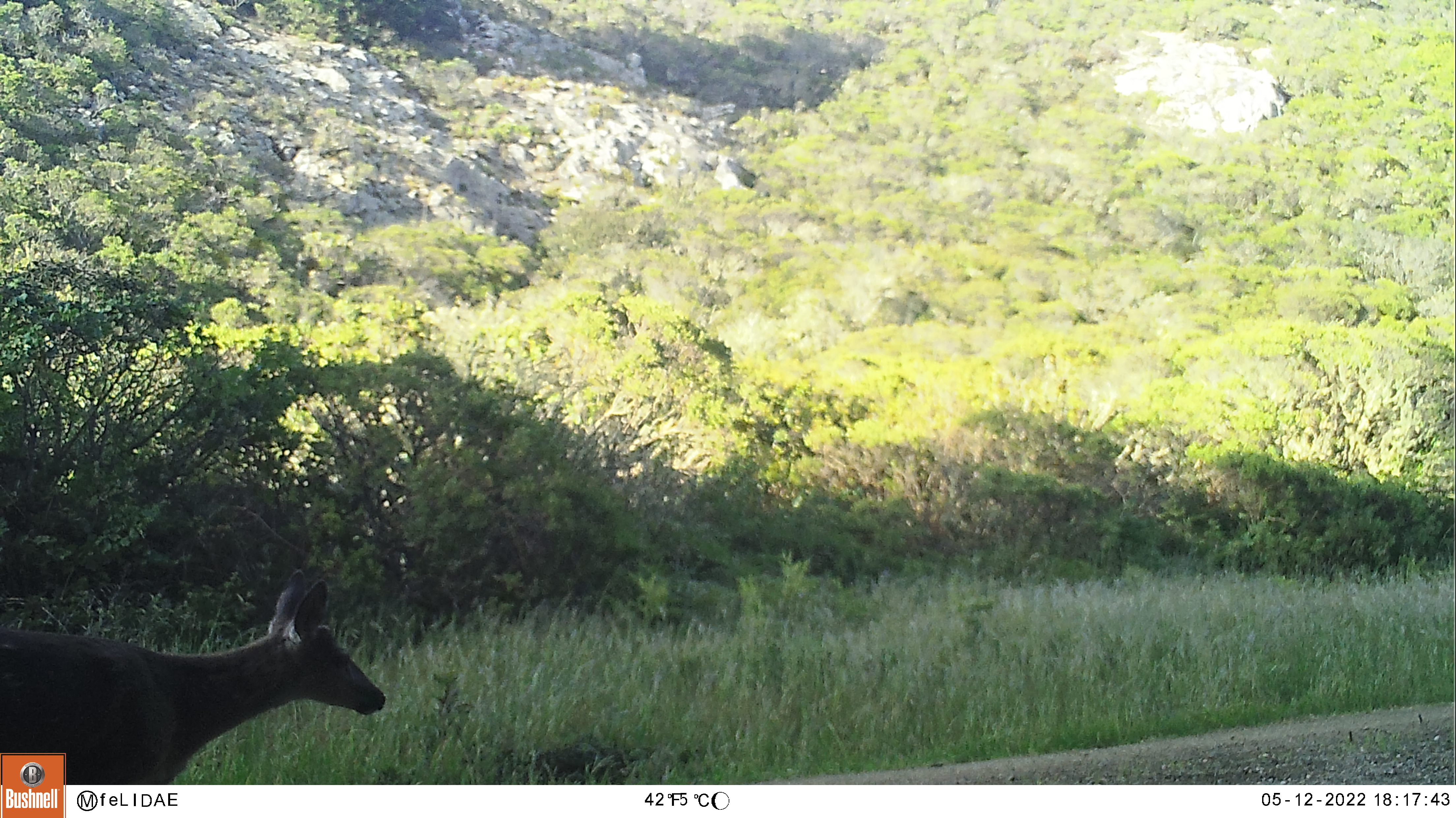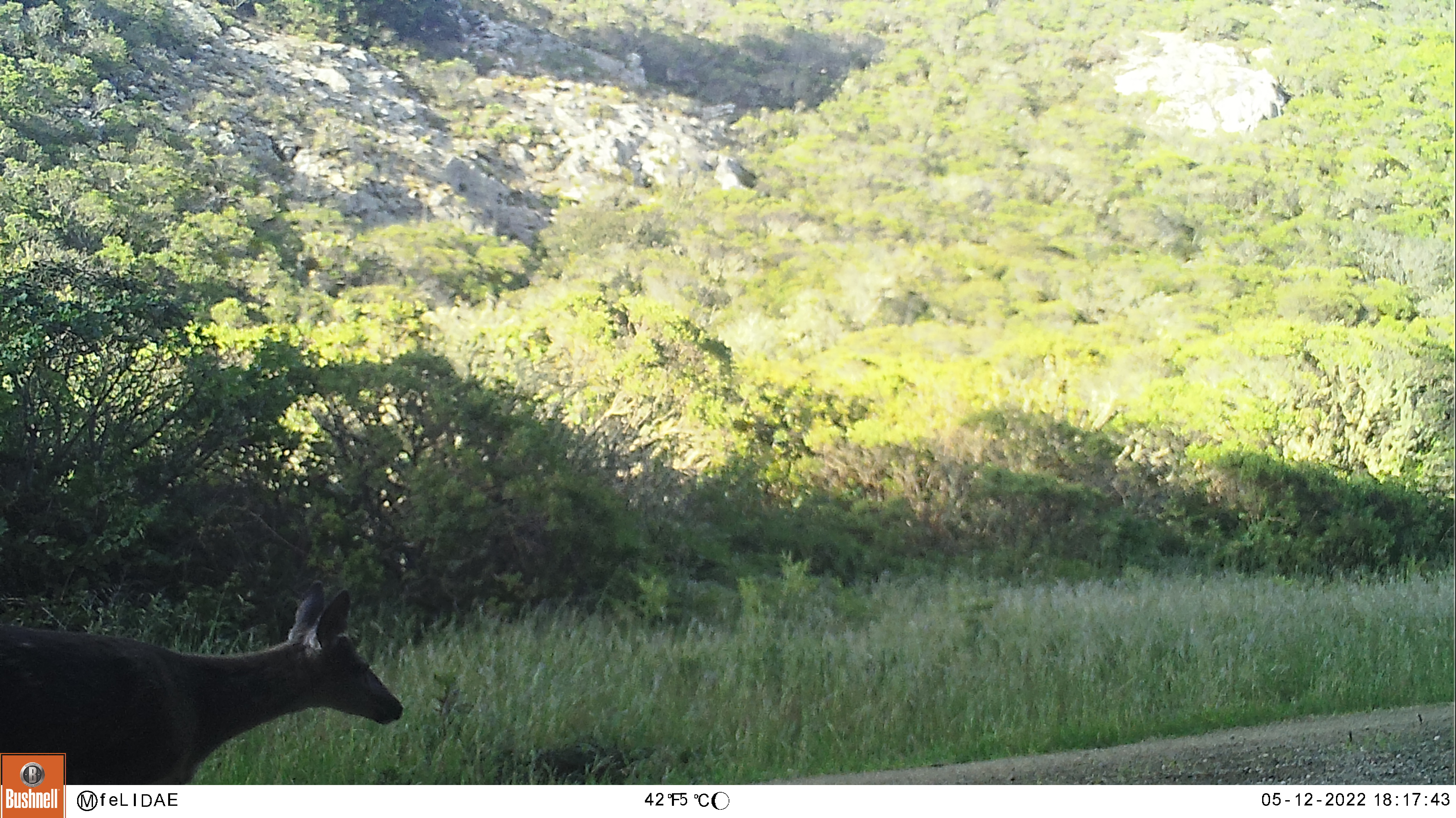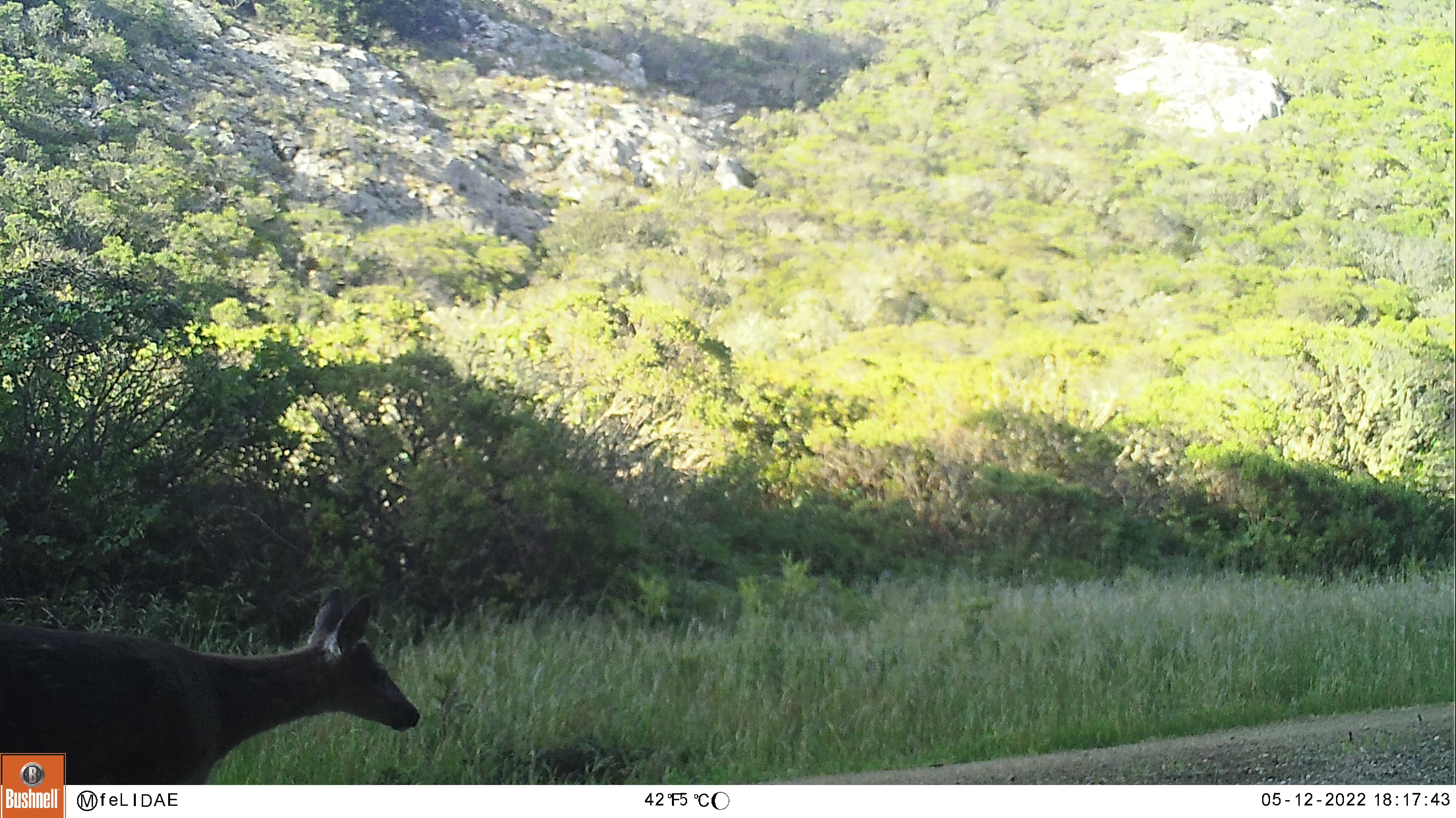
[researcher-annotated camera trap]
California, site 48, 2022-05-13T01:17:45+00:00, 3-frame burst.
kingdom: Animalia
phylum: Chordata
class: Mammalia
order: Artiodactyla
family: Cervidae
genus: Odocoileus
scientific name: Odocoileus hemionus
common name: mule deer